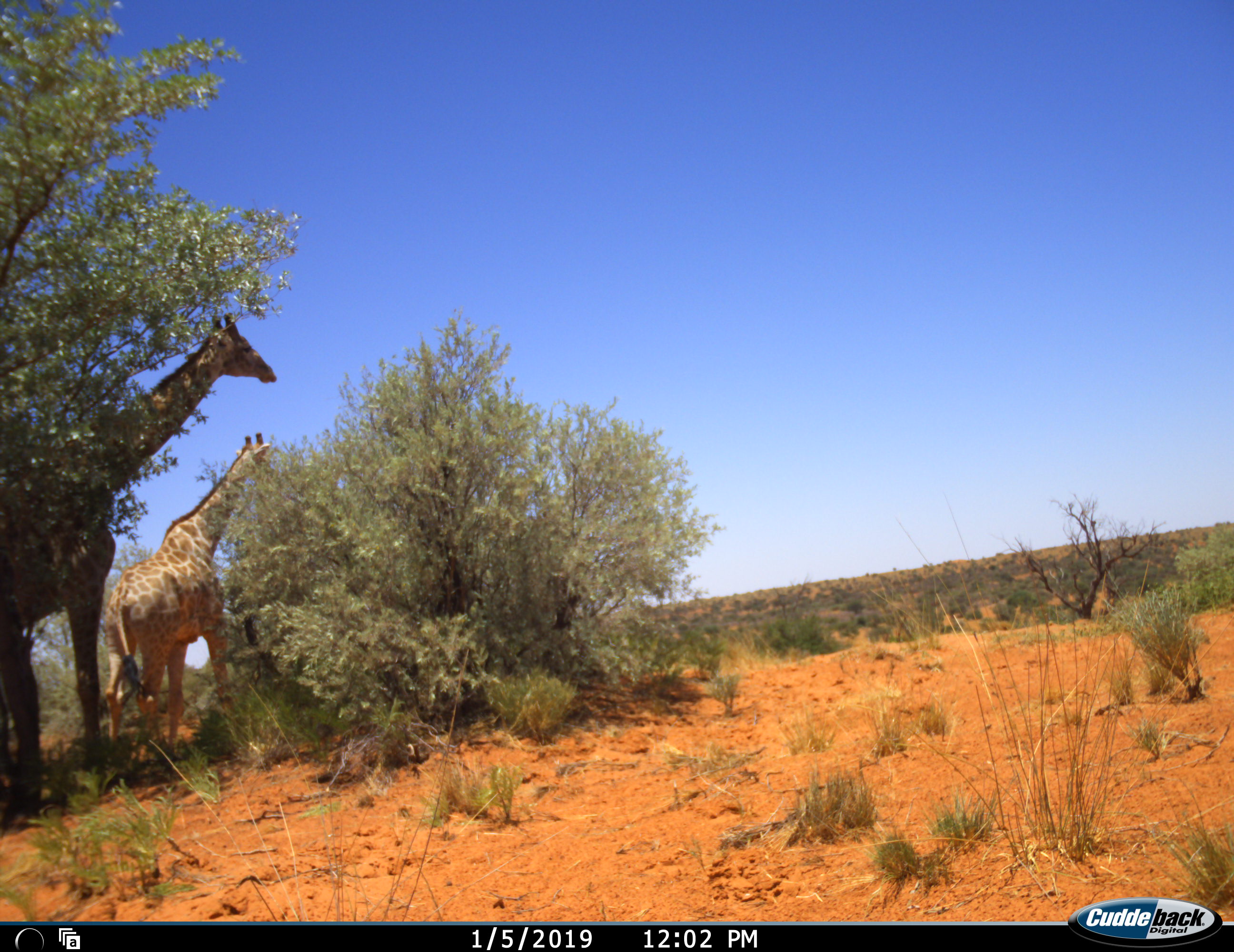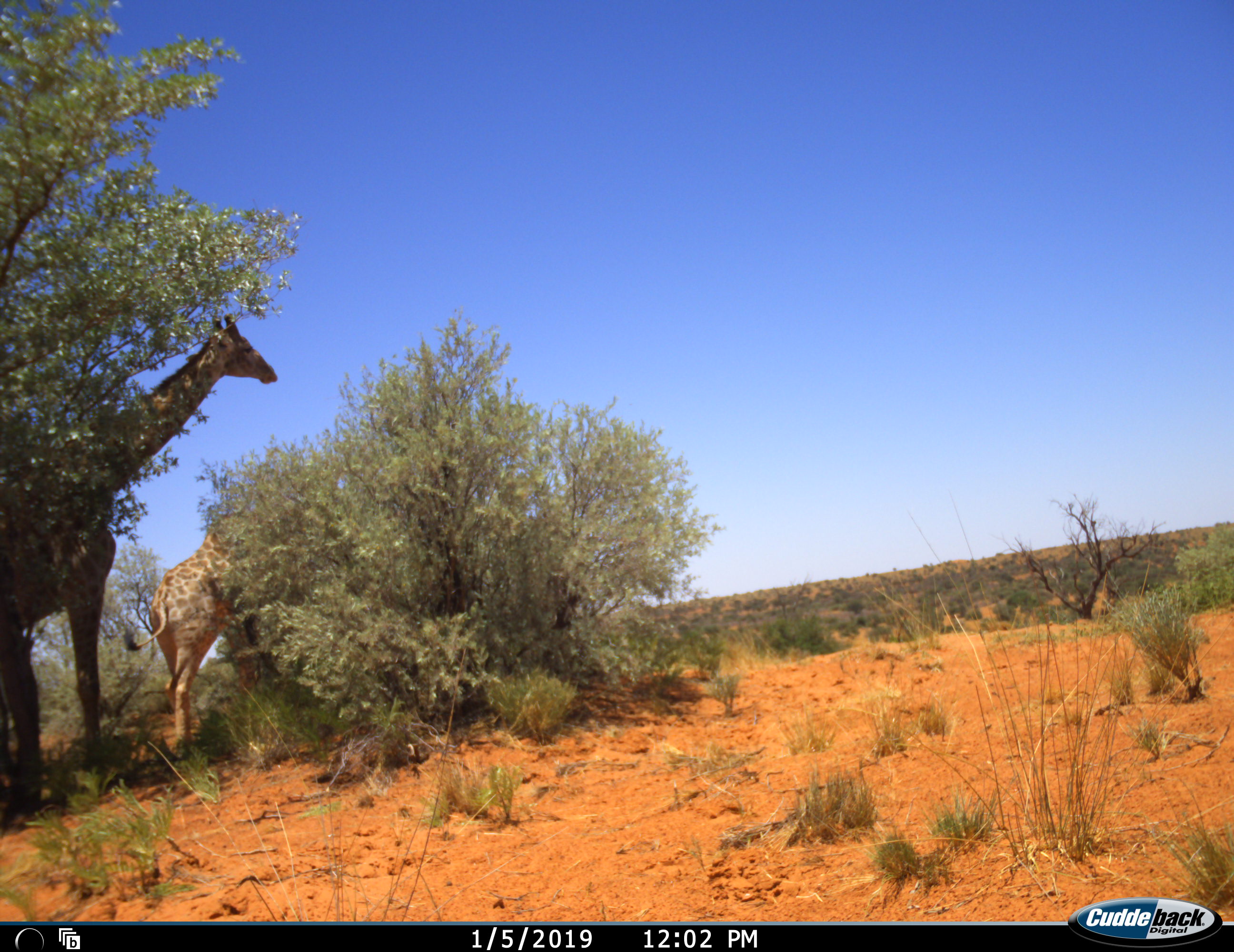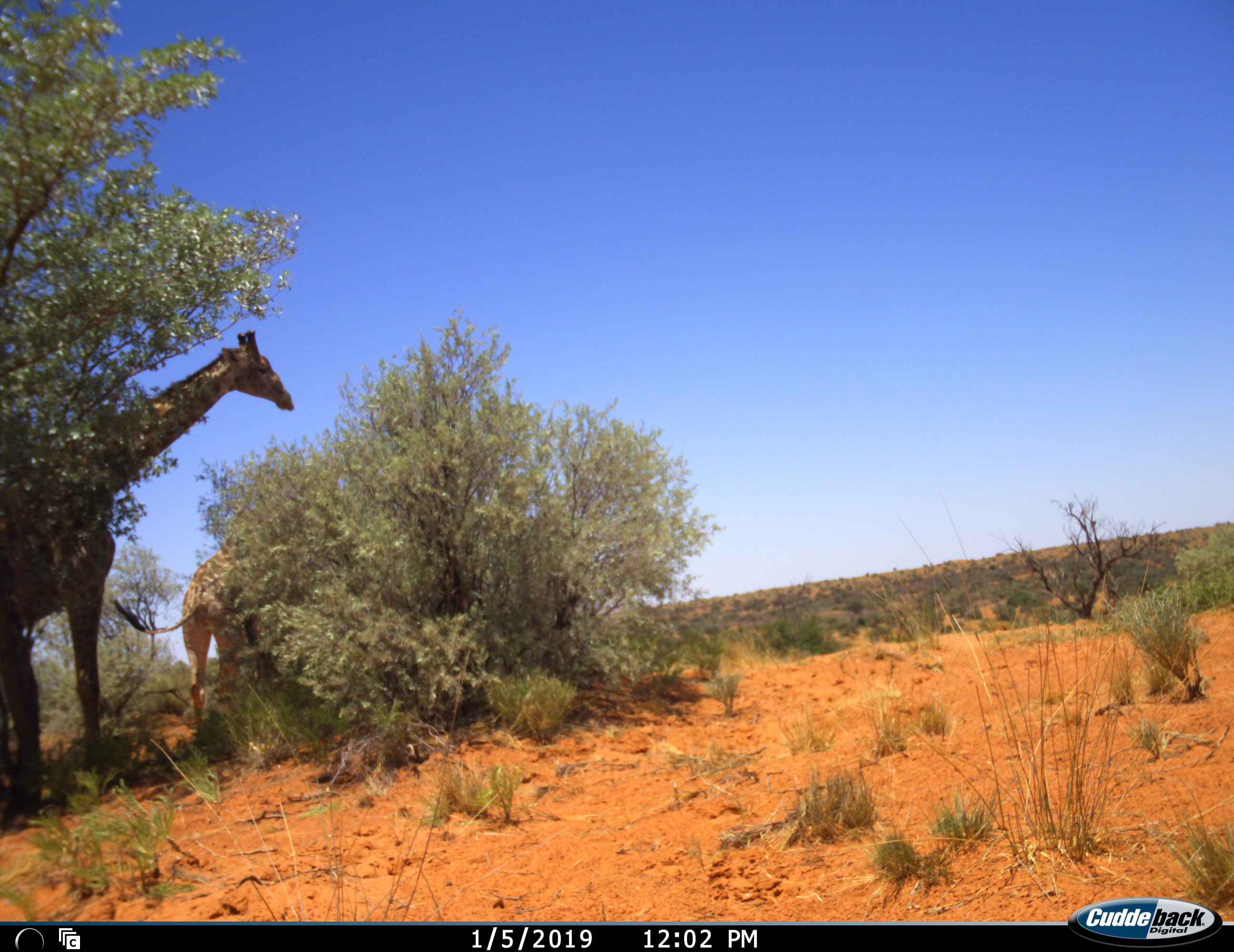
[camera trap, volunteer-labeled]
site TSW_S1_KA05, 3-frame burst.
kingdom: Animalia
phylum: Chordata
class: Mammalia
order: Artiodactyla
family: Giraffidae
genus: Giraffa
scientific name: Giraffa camelopardalis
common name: giraffe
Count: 2.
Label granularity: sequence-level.